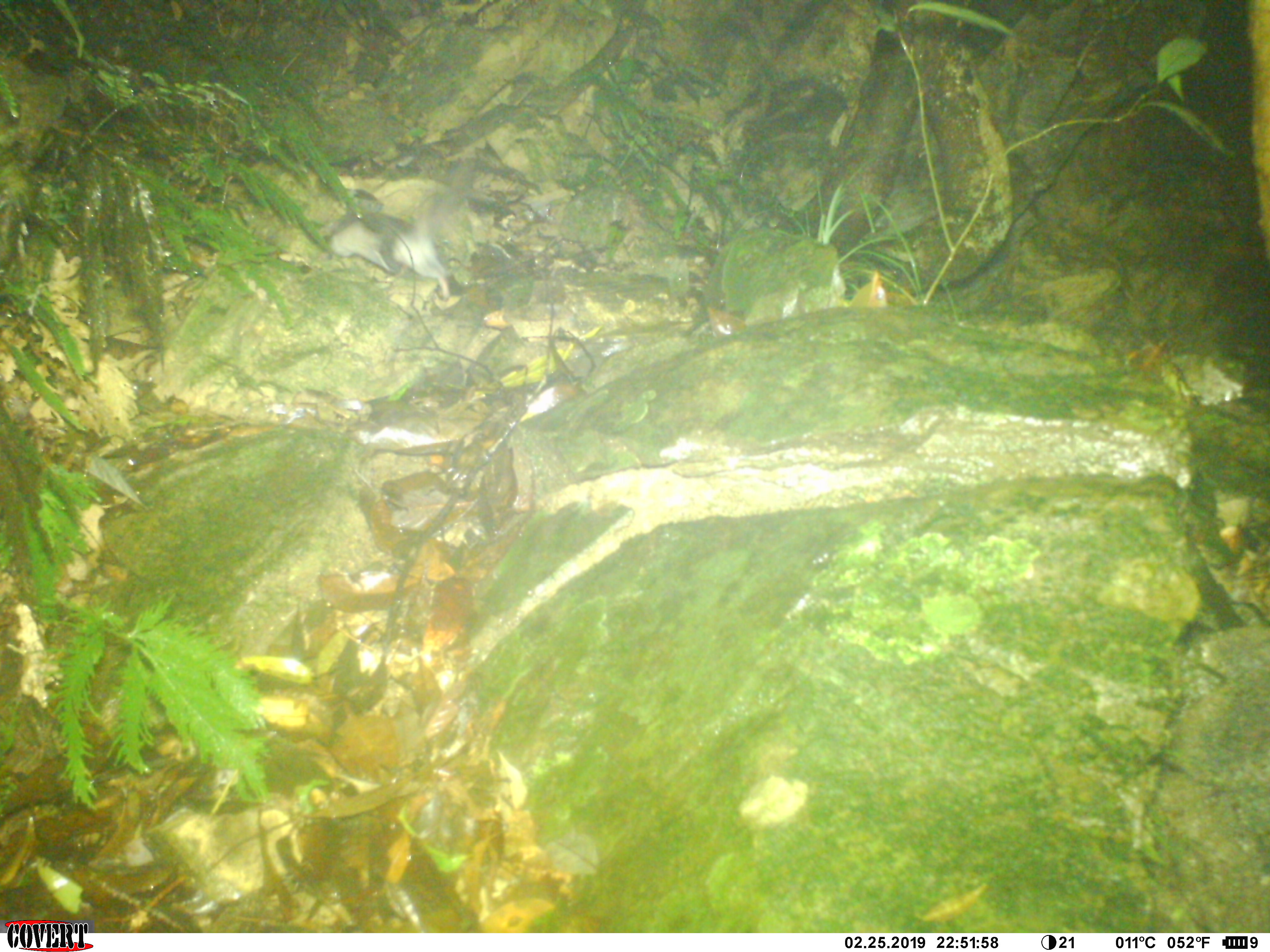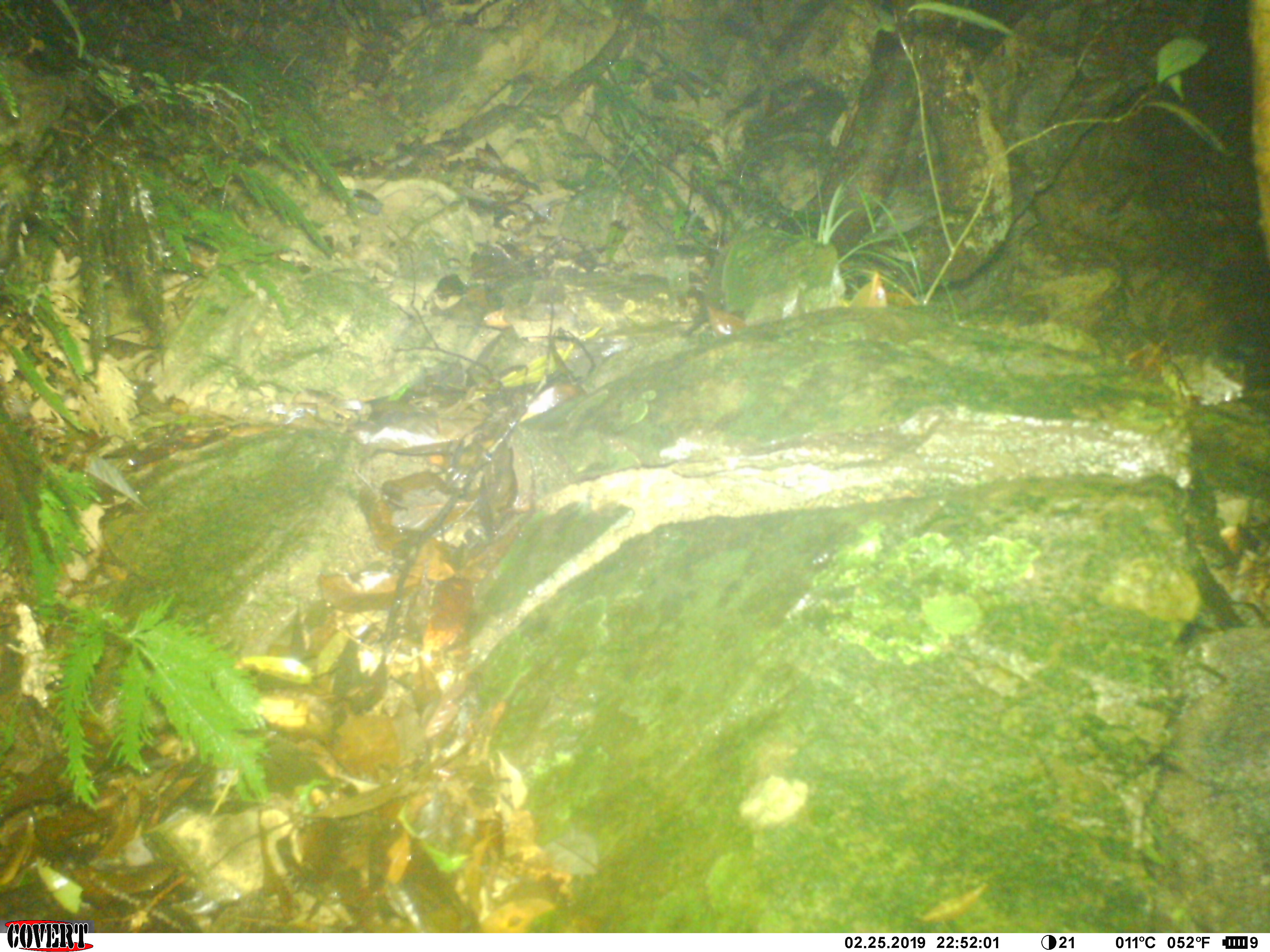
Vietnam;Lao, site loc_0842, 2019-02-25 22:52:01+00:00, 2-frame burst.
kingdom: Animalia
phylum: Chordata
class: Mammalia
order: Rodentia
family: Sciuridae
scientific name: Pteromyini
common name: flying squirrel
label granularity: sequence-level